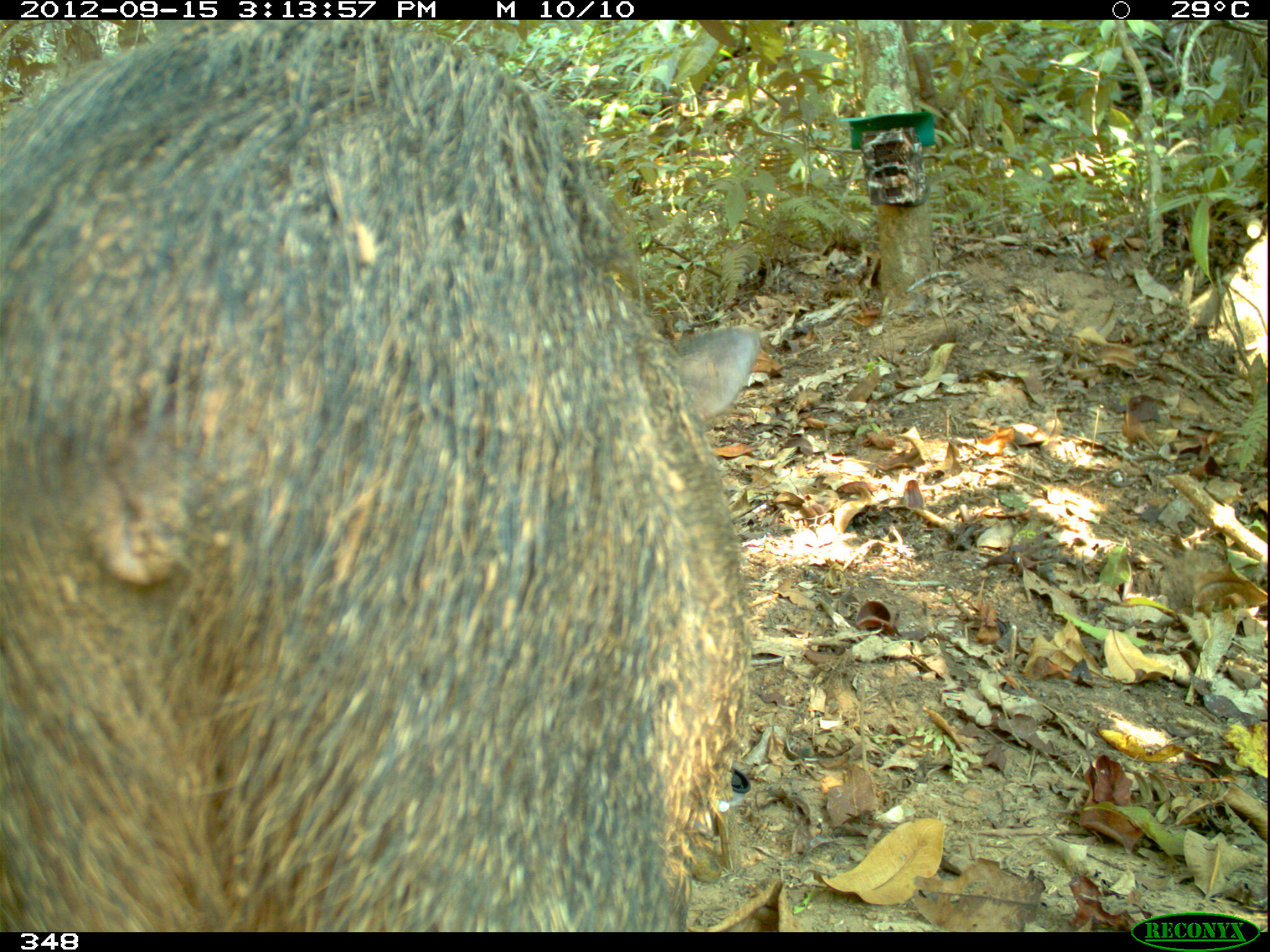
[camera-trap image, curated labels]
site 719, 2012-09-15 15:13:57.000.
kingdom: Animalia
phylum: Chordata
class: Mammalia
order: Artiodactyla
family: Tayassuidae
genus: Pecari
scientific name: Pecari tajacu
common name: collared peccary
Pecari tajacu (collared peccary).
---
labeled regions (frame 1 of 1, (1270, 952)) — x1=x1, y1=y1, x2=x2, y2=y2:
pecari tajacu: x1=1, y1=21, x2=764, y2=932